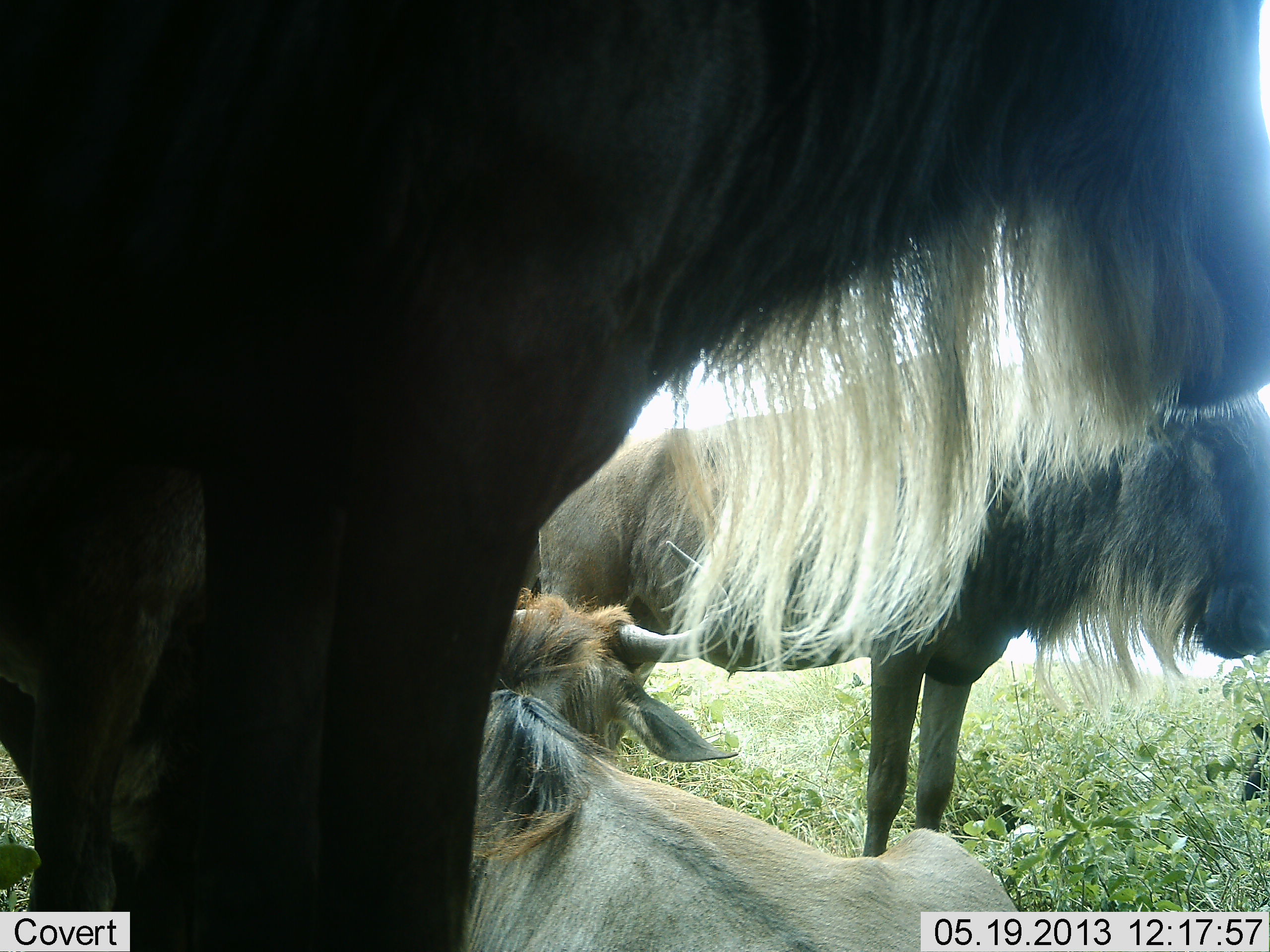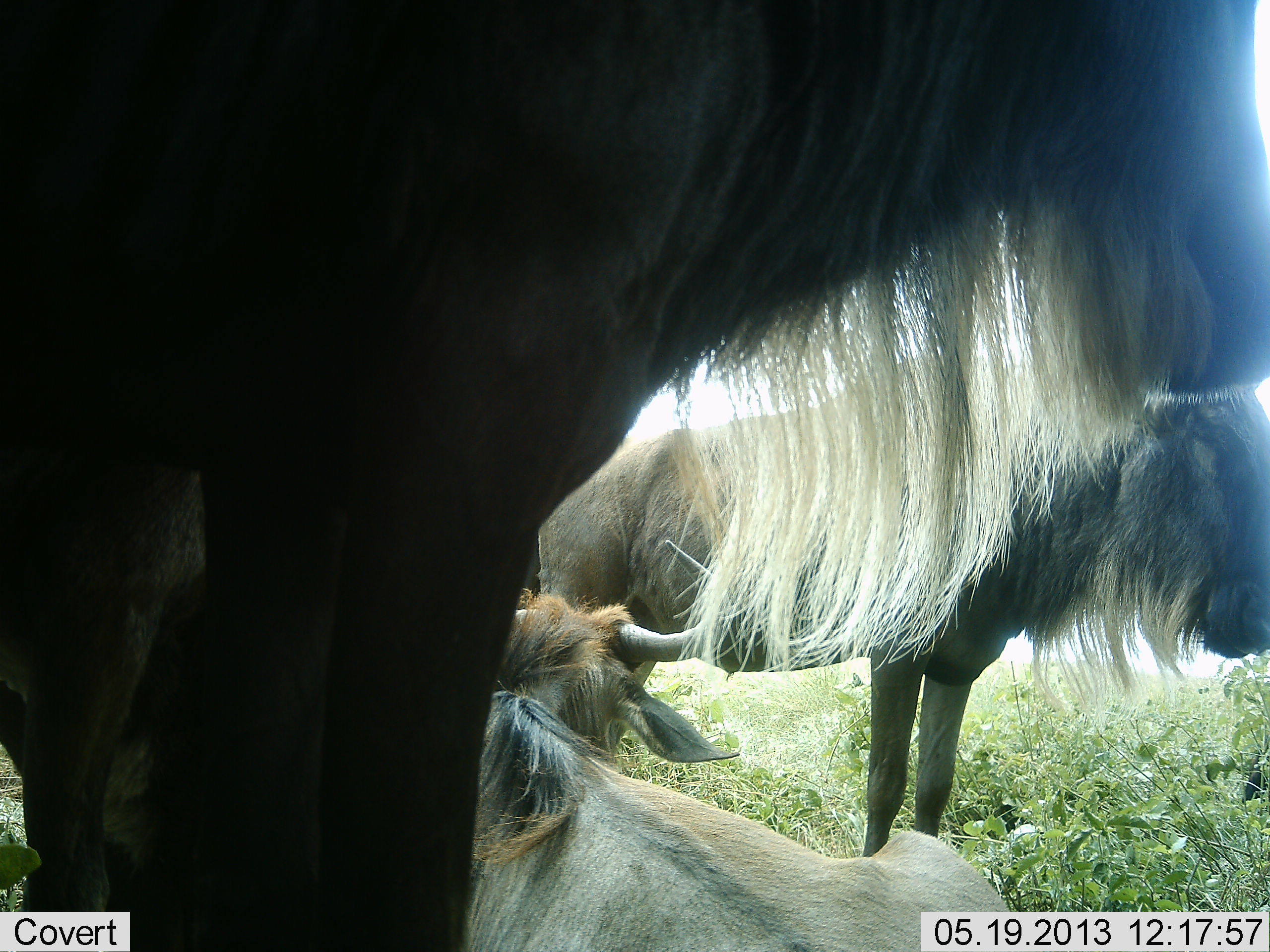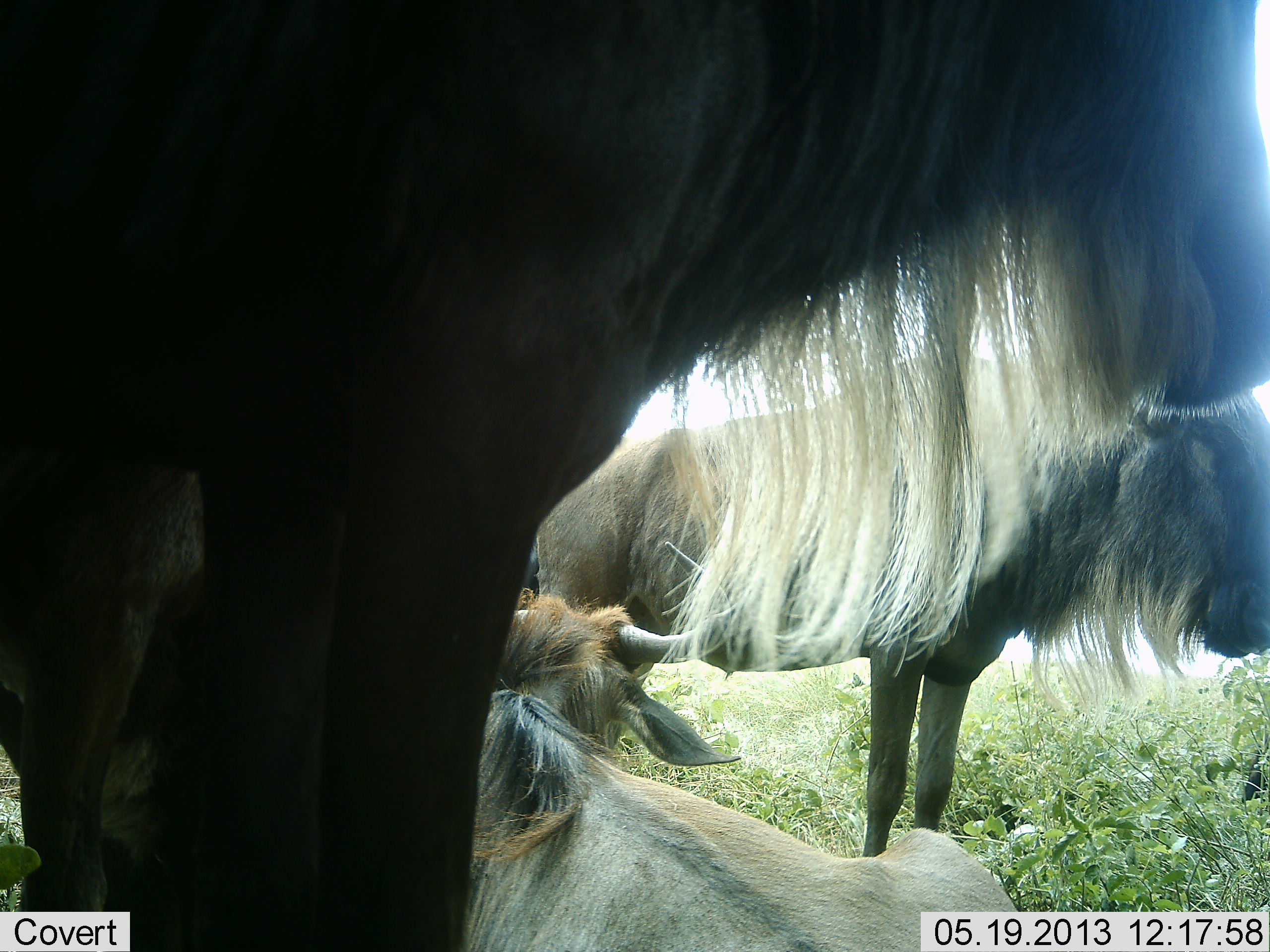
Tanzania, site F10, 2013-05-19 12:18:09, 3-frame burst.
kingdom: Animalia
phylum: Chordata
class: Mammalia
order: Artiodactyla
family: Bovidae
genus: Connochaetes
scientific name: Connochaetes taurinus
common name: blue wildebeest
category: wildebeest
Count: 4.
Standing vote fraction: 100%.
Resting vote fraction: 100%.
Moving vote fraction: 0%.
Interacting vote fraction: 20%.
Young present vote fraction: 10%.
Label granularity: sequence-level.